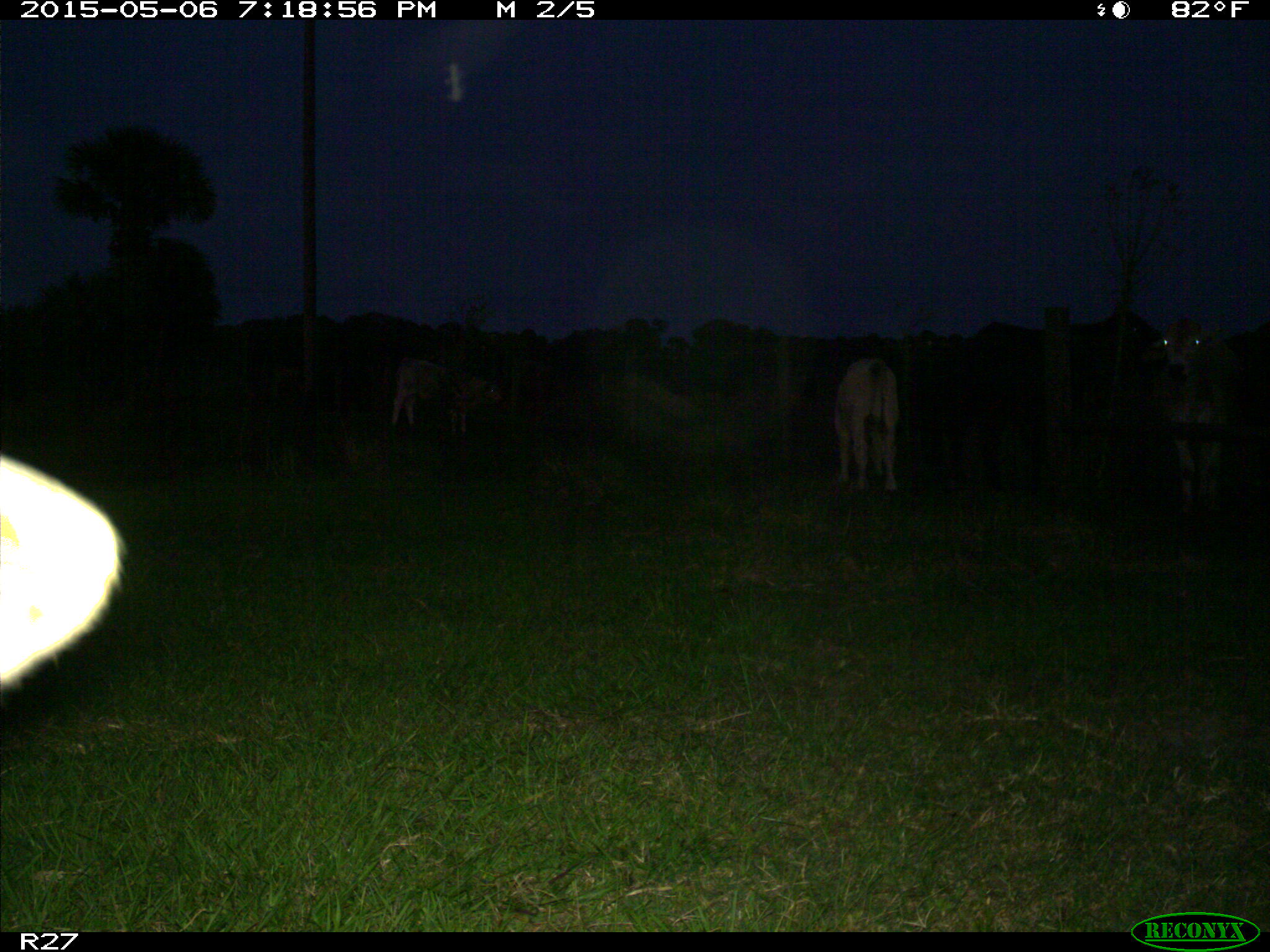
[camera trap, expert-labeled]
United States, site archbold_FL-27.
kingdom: Animalia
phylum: Chordata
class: Mammalia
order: Artiodactyla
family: Bovidae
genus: Bos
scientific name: Bos taurus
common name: domestic cow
Bos taurus (domestic cow).